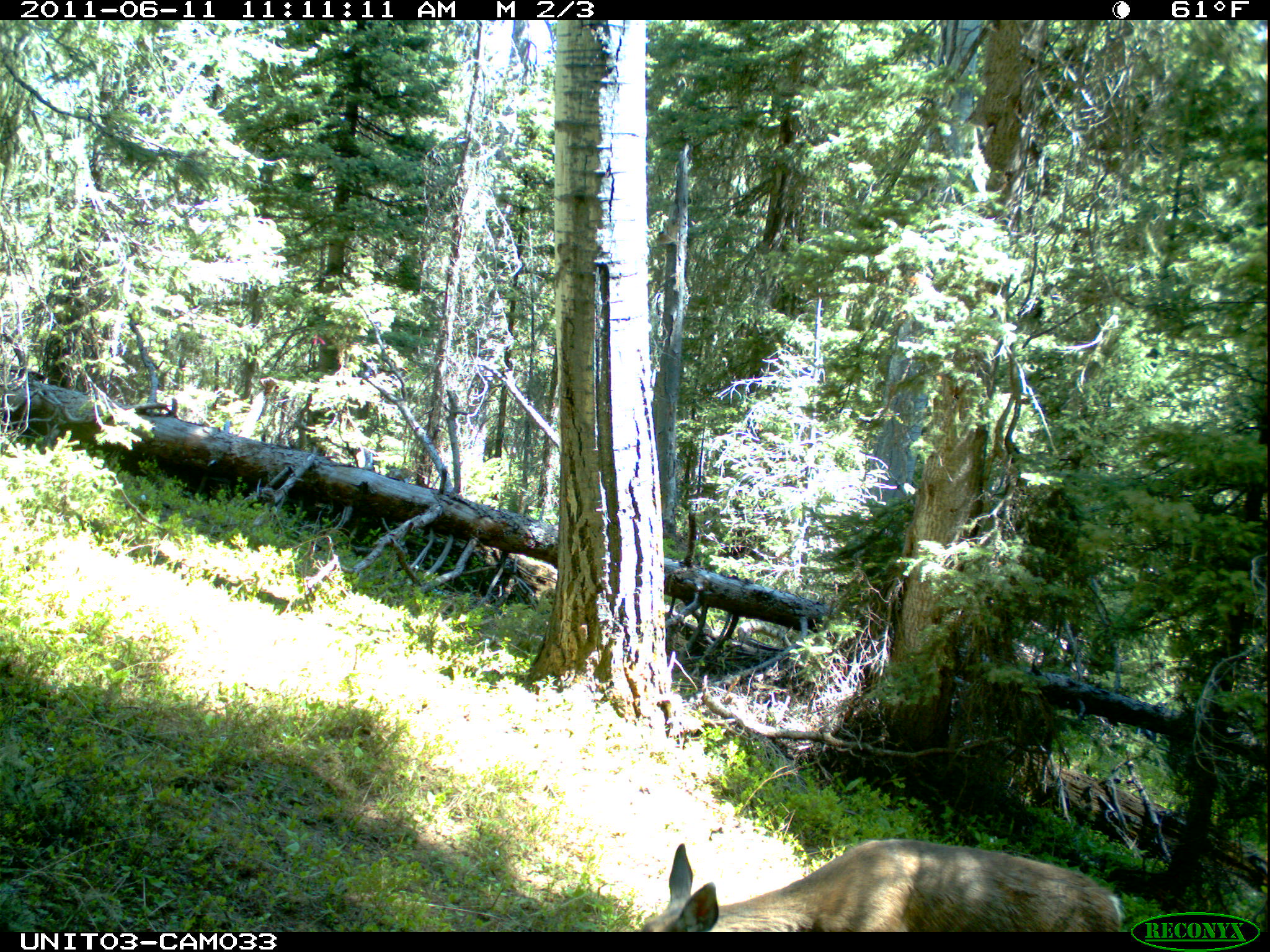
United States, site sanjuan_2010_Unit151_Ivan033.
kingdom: Animalia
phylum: Chordata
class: Mammalia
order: Artiodactyla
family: Cervidae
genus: Odocoileus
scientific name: Odocoileus hemionus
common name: mule deer